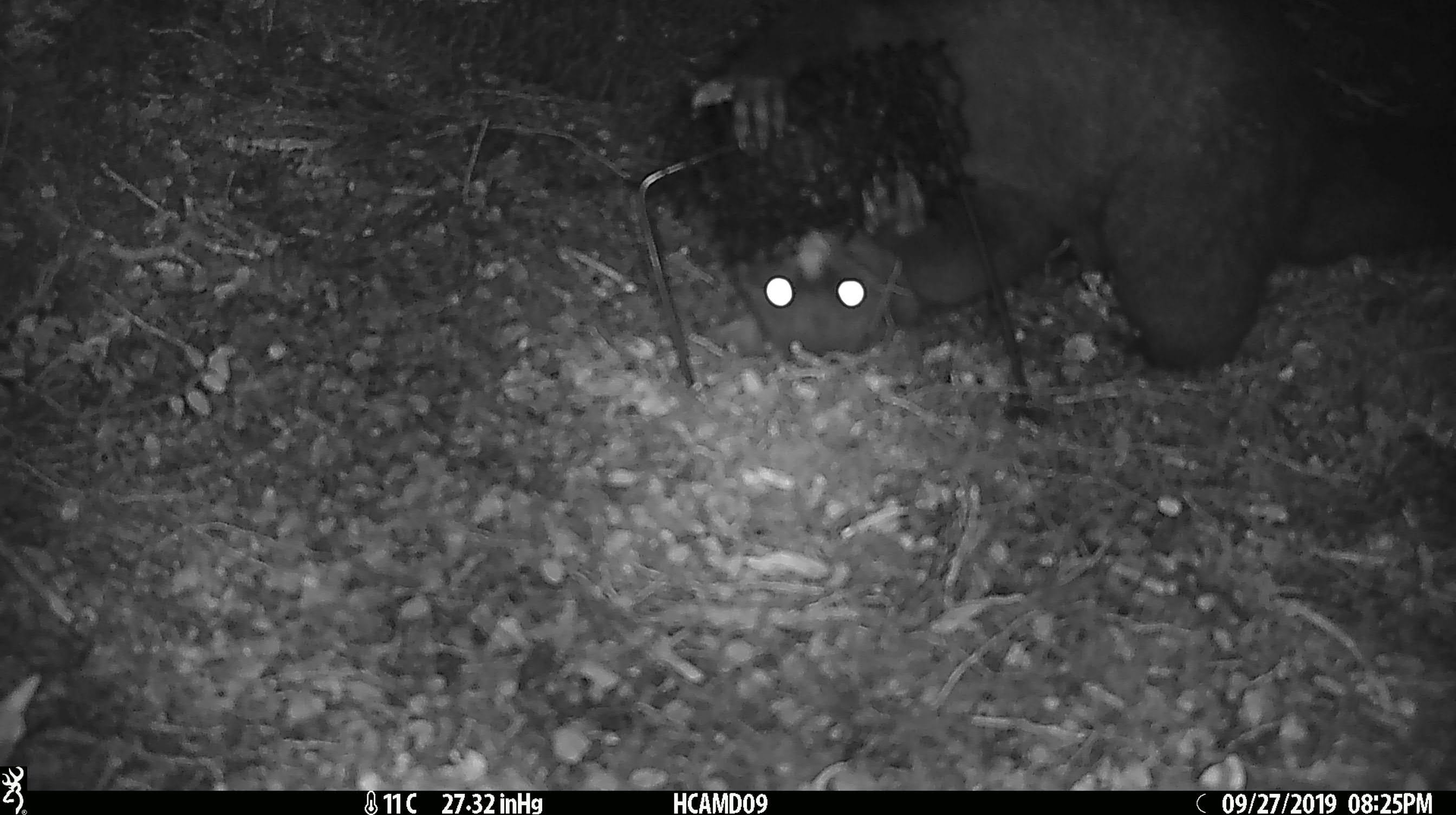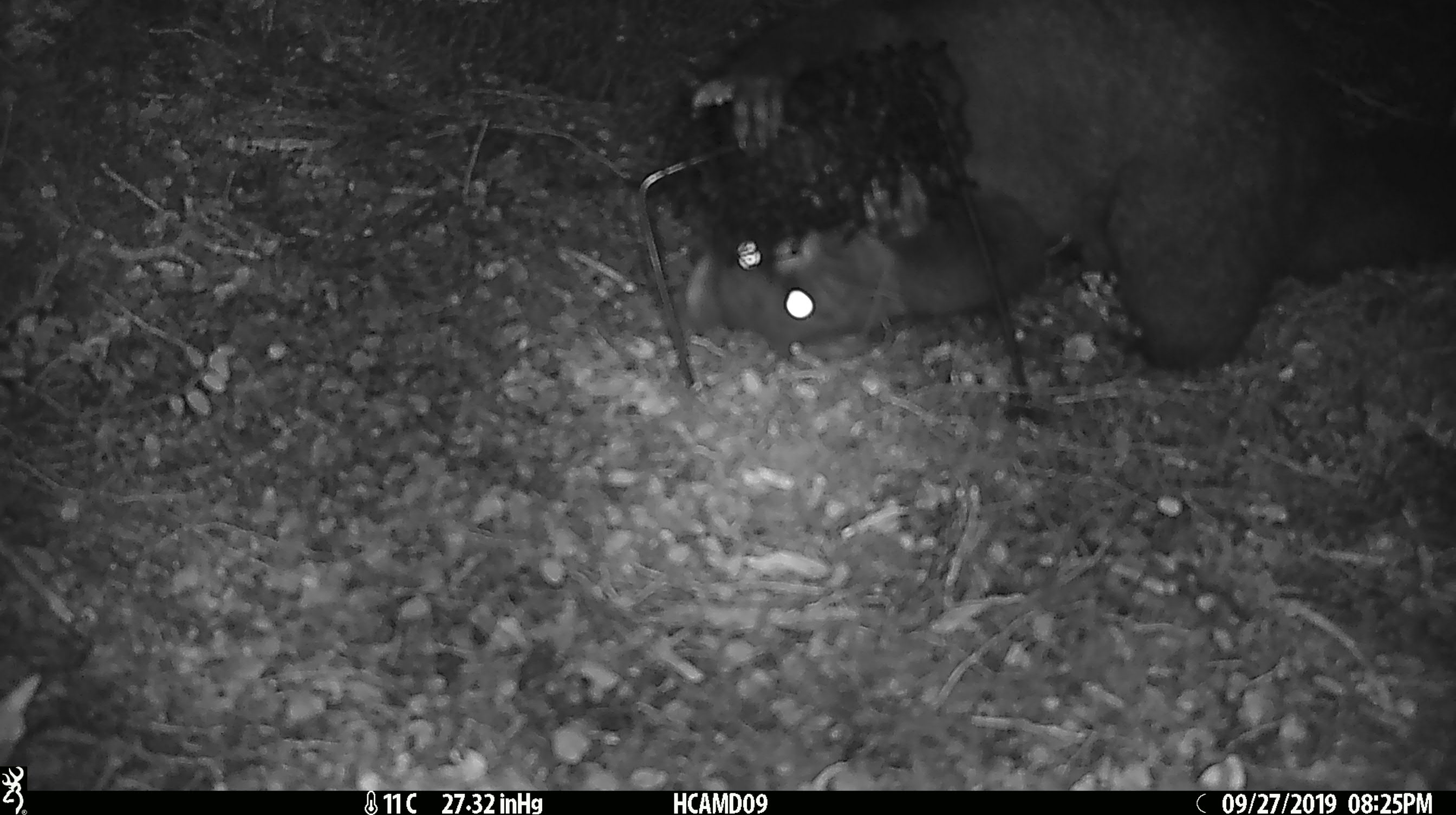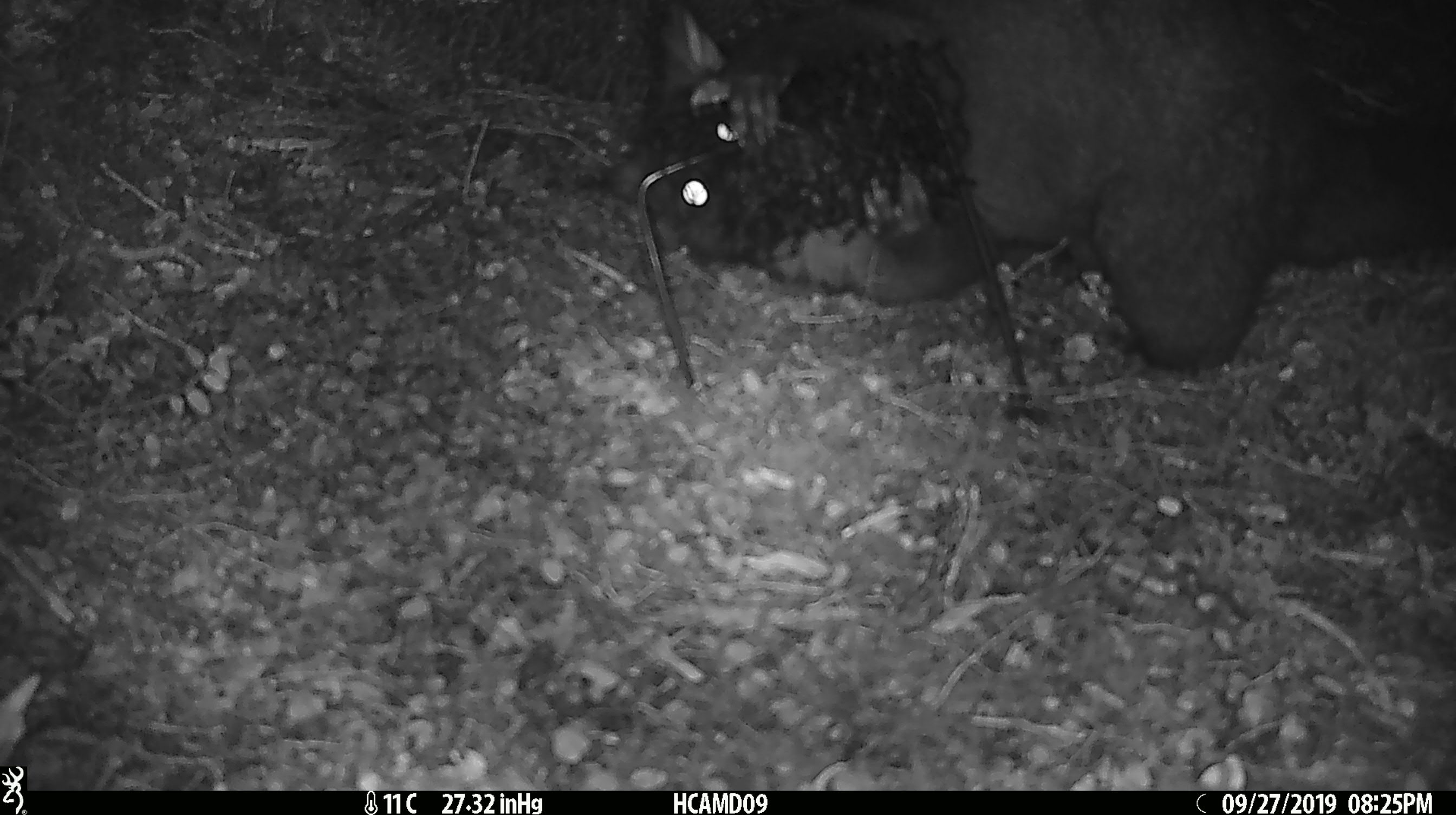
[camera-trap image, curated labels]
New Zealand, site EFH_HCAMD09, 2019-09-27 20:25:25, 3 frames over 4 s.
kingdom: Animalia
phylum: Chordata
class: Mammalia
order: Diprotodontia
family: Phalangeridae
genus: Trichosurus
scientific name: Trichosurus vulpecula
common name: common brushtail possum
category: possum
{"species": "possum (common brushtail possum) (Trichosurus vulpecula)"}